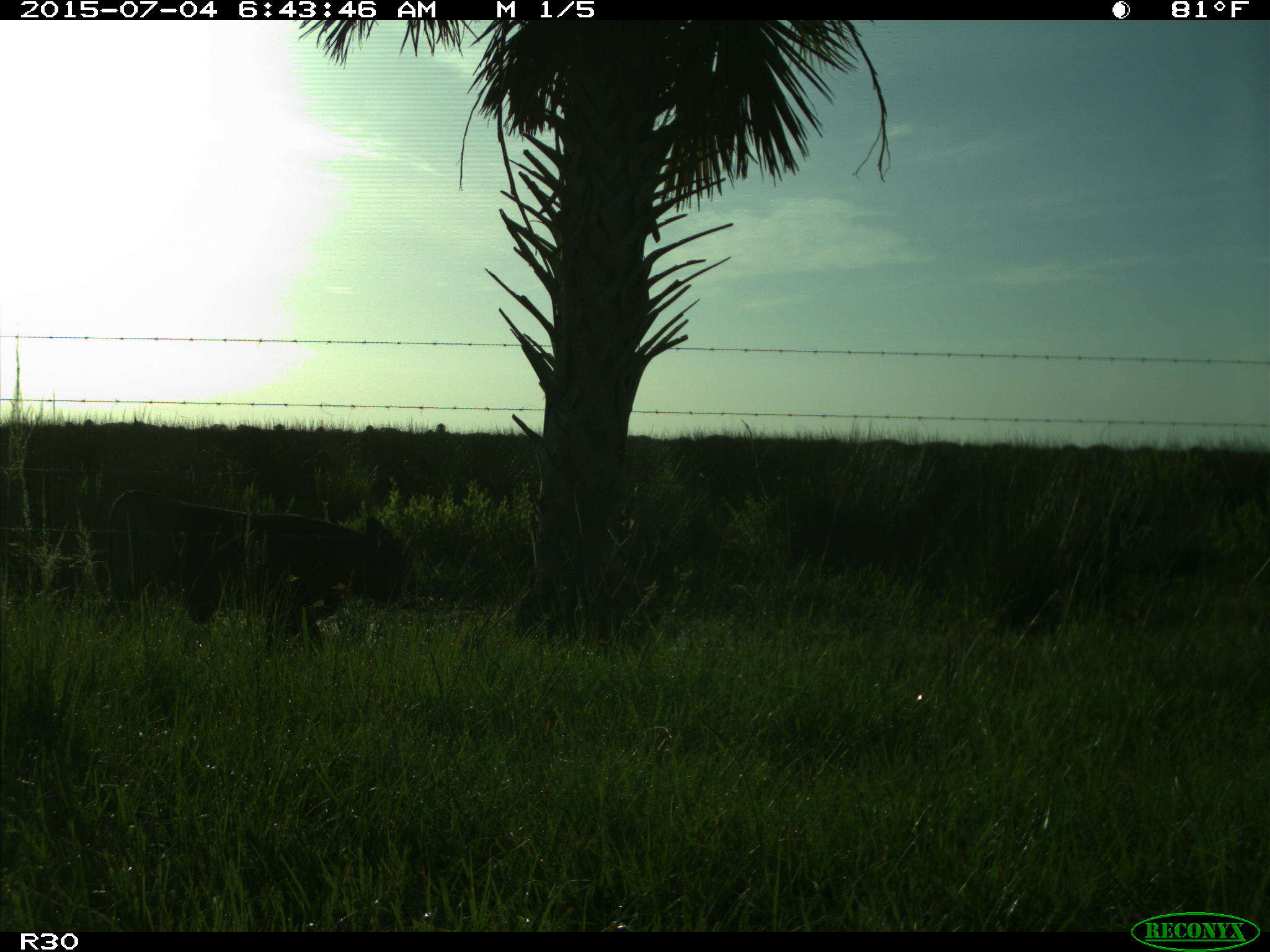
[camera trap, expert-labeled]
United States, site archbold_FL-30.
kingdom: Animalia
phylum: Chordata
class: Mammalia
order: Artiodactyla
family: Bovidae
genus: Bos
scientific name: Bos taurus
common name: domestic cow